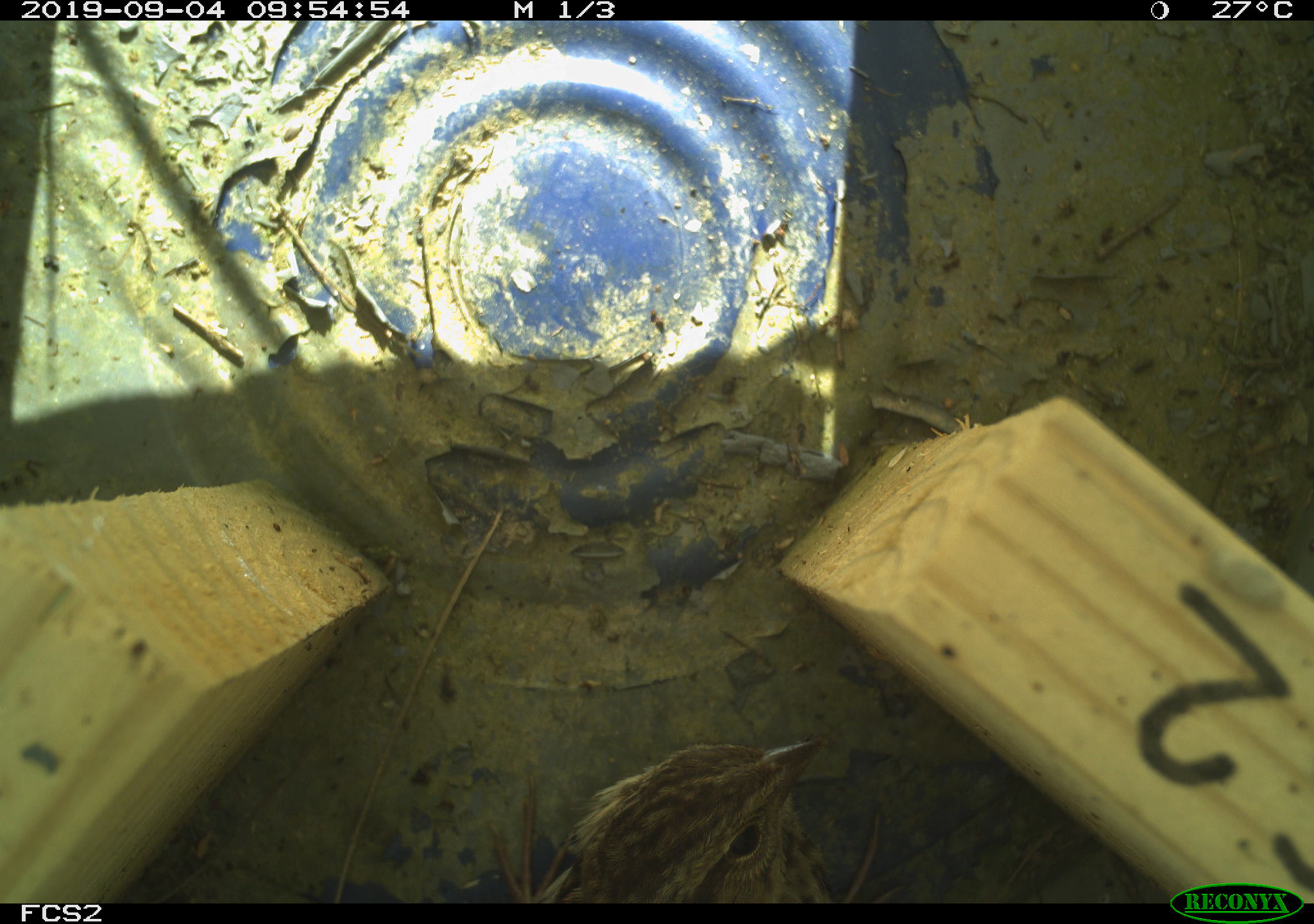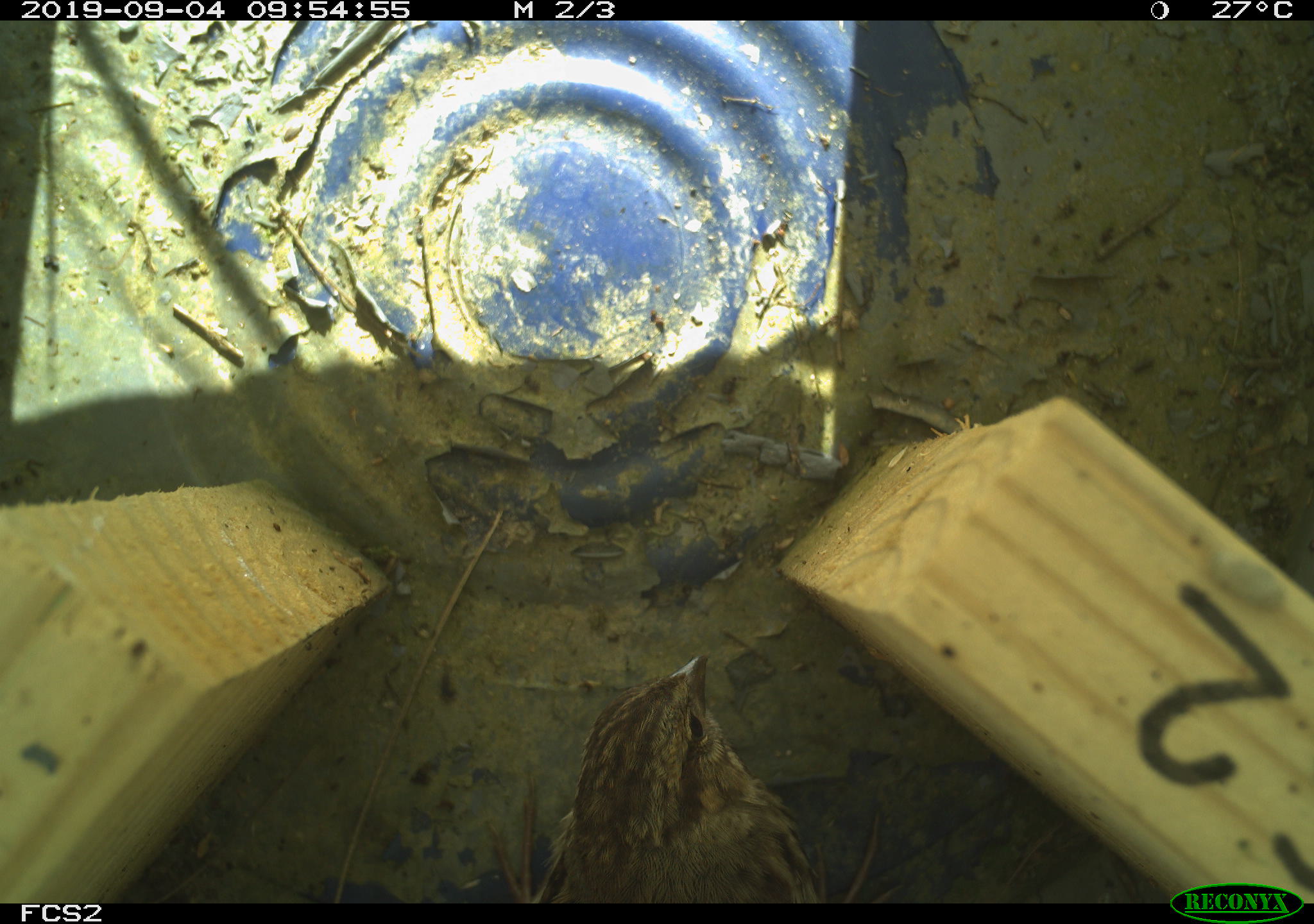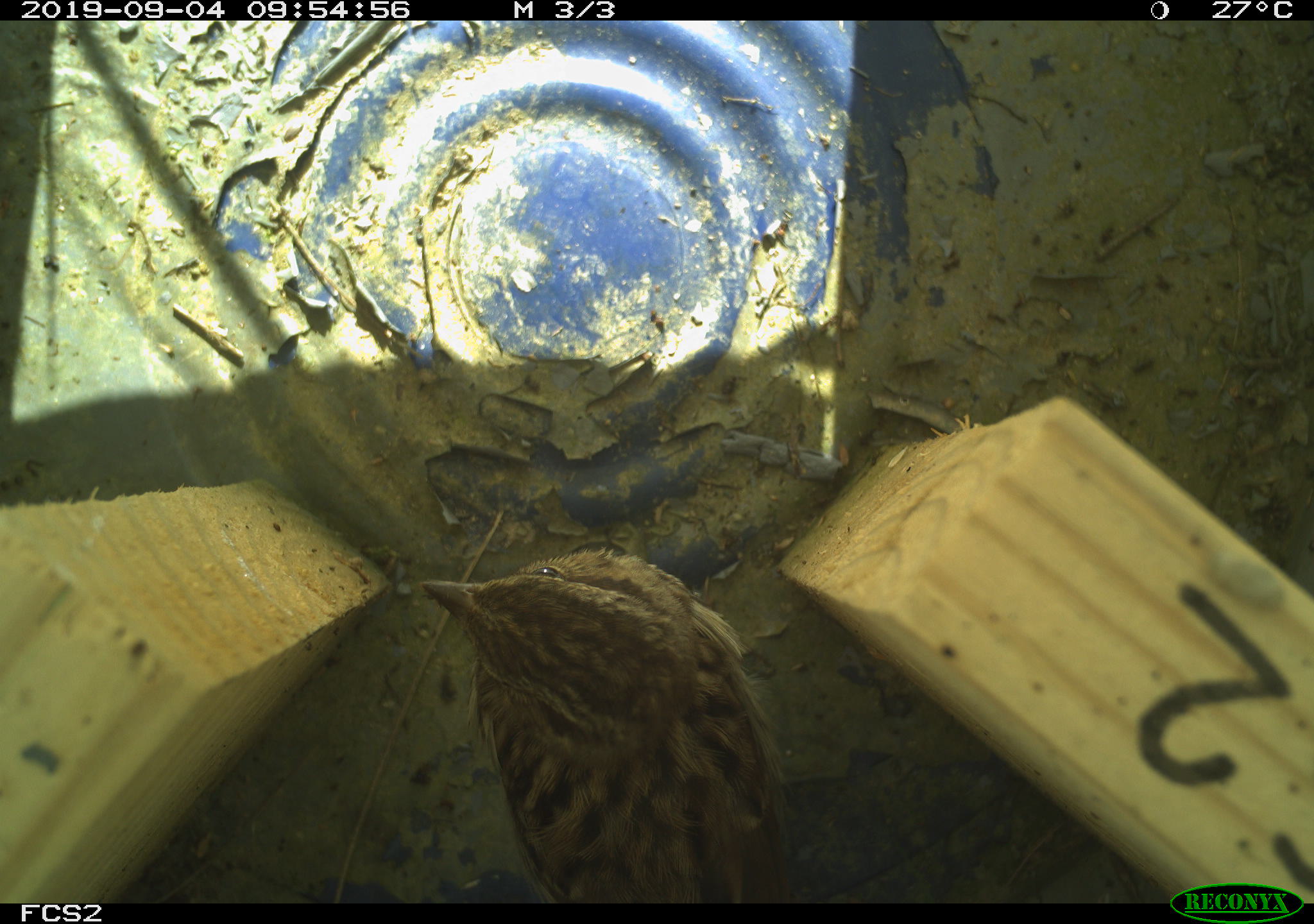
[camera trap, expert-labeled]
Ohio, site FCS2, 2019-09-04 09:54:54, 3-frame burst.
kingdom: Animalia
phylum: Chordata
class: Aves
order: Passeriformes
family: Passerellidae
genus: Melospiza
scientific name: Melospiza melodia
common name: song sparrow